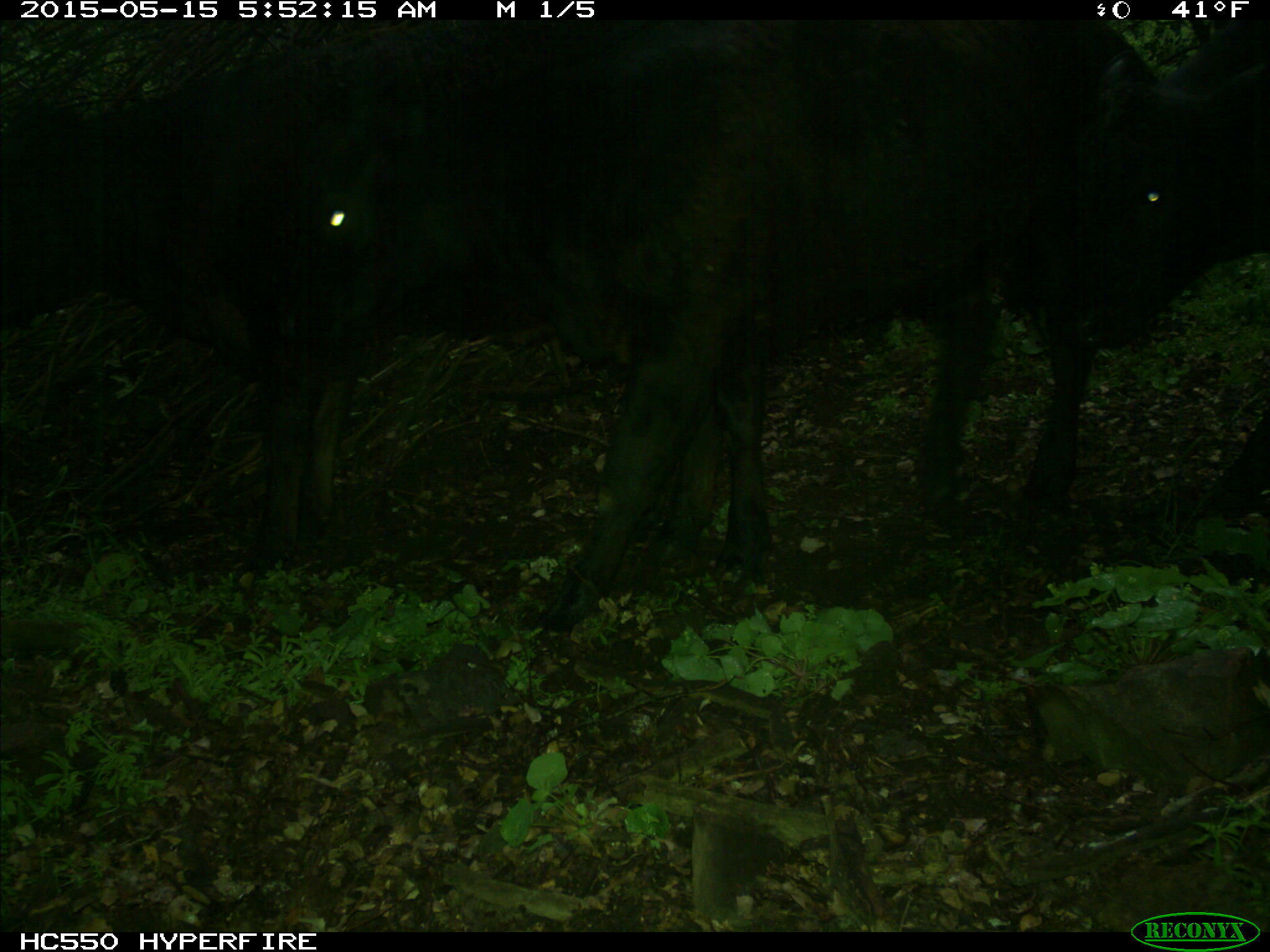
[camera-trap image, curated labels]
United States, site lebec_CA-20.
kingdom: Animalia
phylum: Chordata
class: Mammalia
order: Artiodactyla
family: Bovidae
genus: Bos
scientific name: Bos taurus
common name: domestic cow